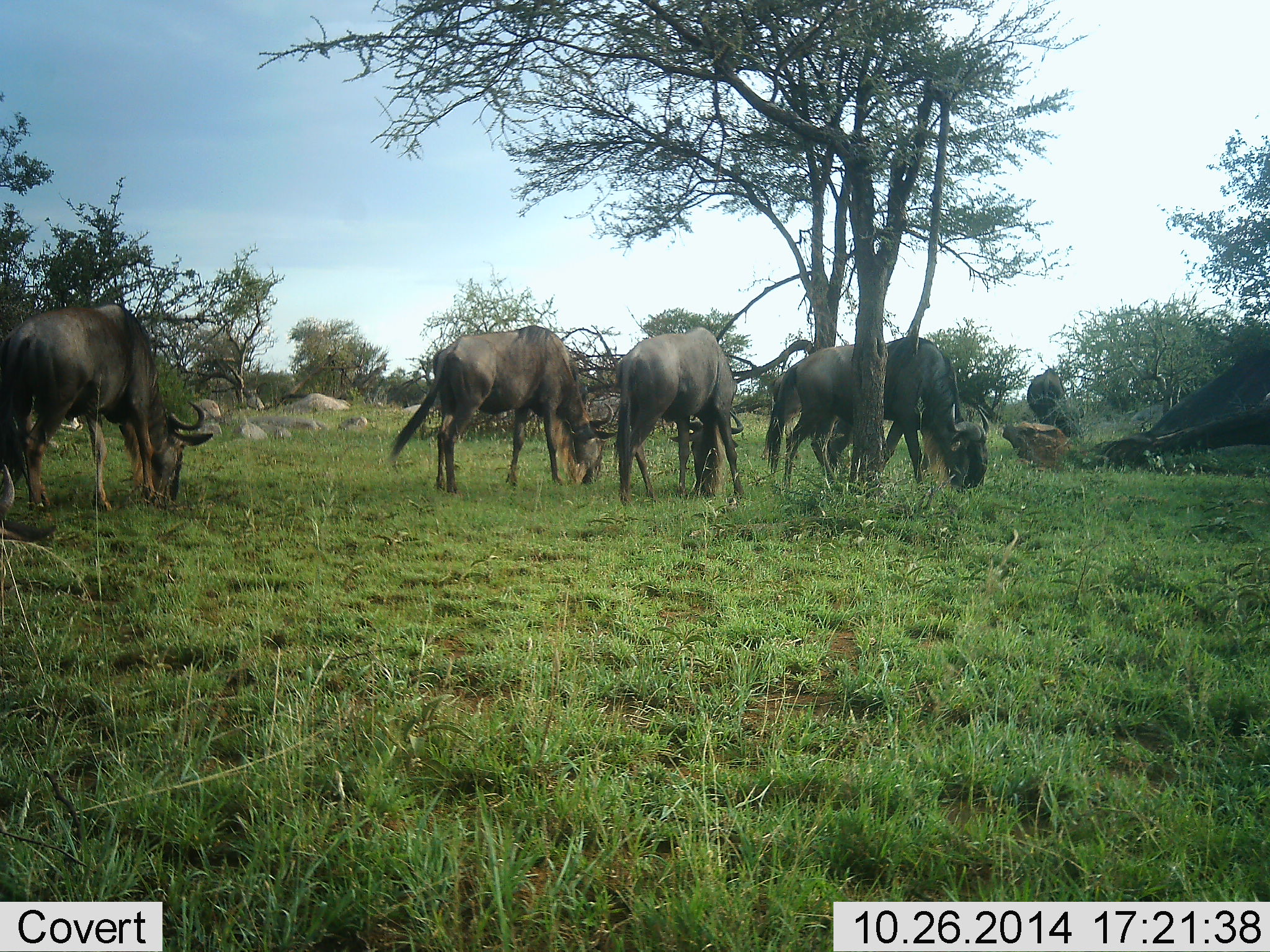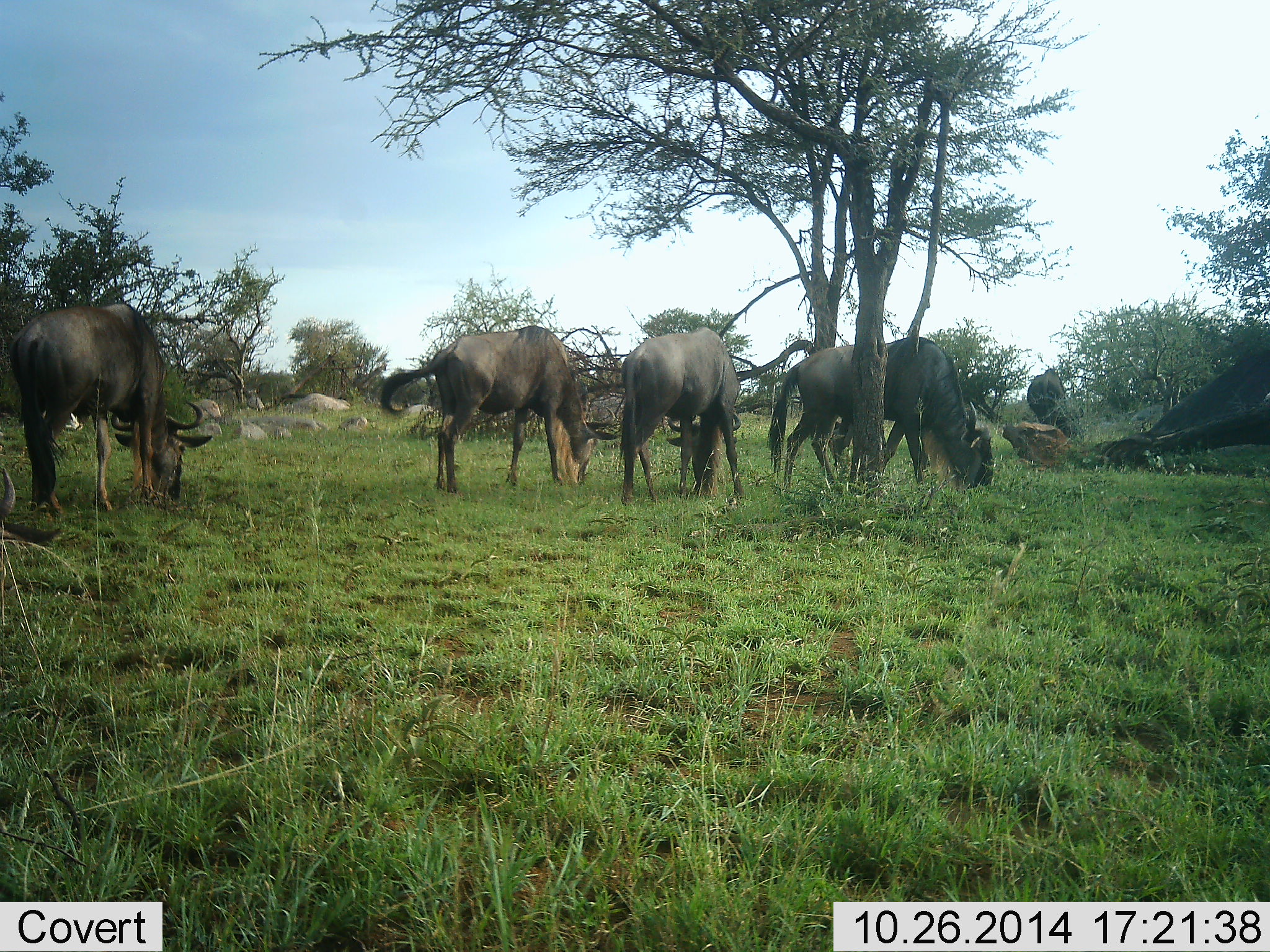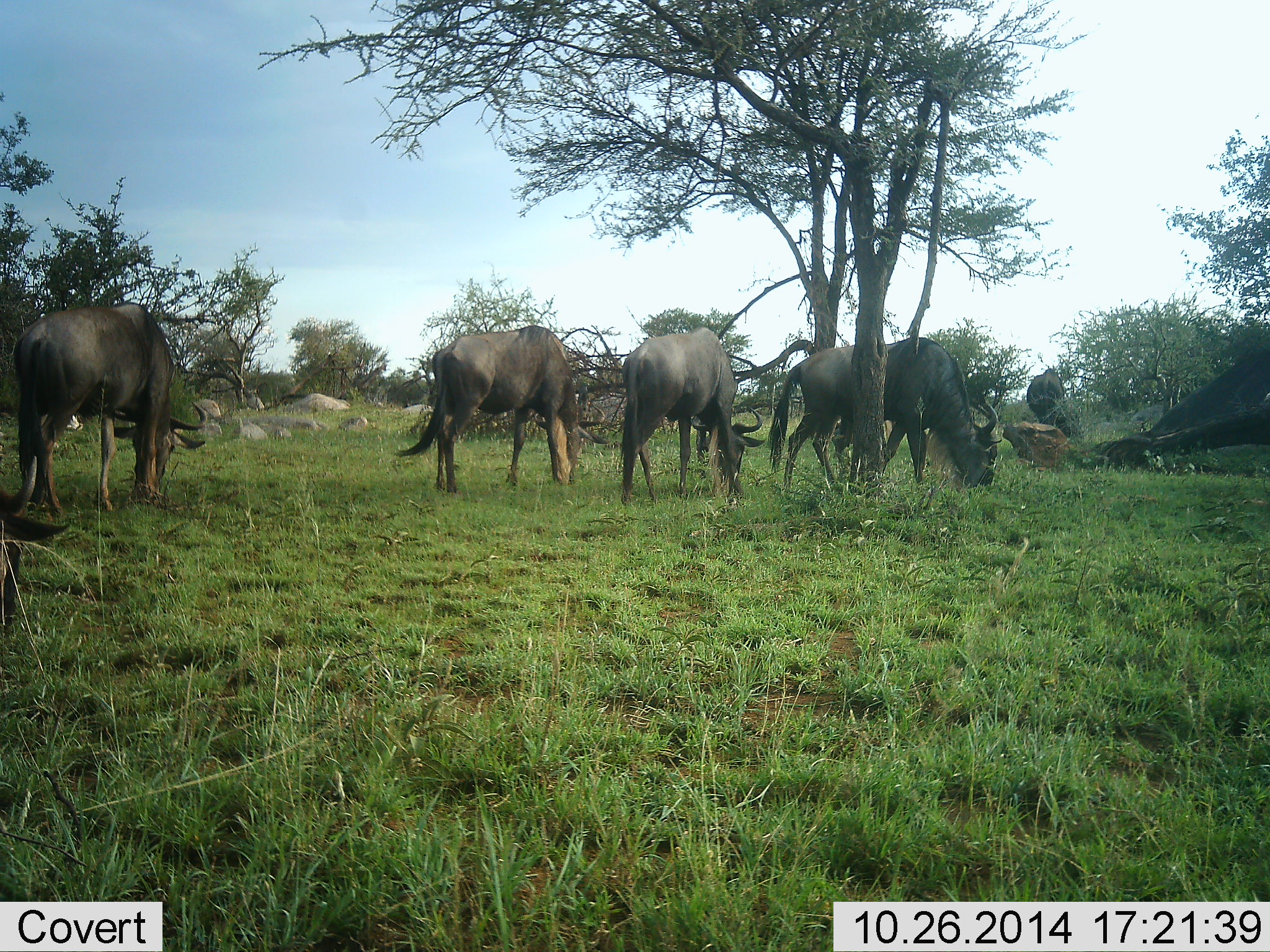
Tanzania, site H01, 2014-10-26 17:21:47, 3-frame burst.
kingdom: Animalia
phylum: Chordata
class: Mammalia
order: Artiodactyla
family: Bovidae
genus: Connochaetes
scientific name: Connochaetes taurinus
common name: blue wildebeest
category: wildebeest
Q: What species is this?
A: Wildebeest (blue wildebeest) (Connochaetes taurinus).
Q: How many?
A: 4.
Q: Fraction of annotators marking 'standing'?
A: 18%.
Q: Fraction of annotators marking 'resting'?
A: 0%.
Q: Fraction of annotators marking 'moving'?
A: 0%.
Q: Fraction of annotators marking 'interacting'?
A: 0%.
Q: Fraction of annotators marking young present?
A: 0%.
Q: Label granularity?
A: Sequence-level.